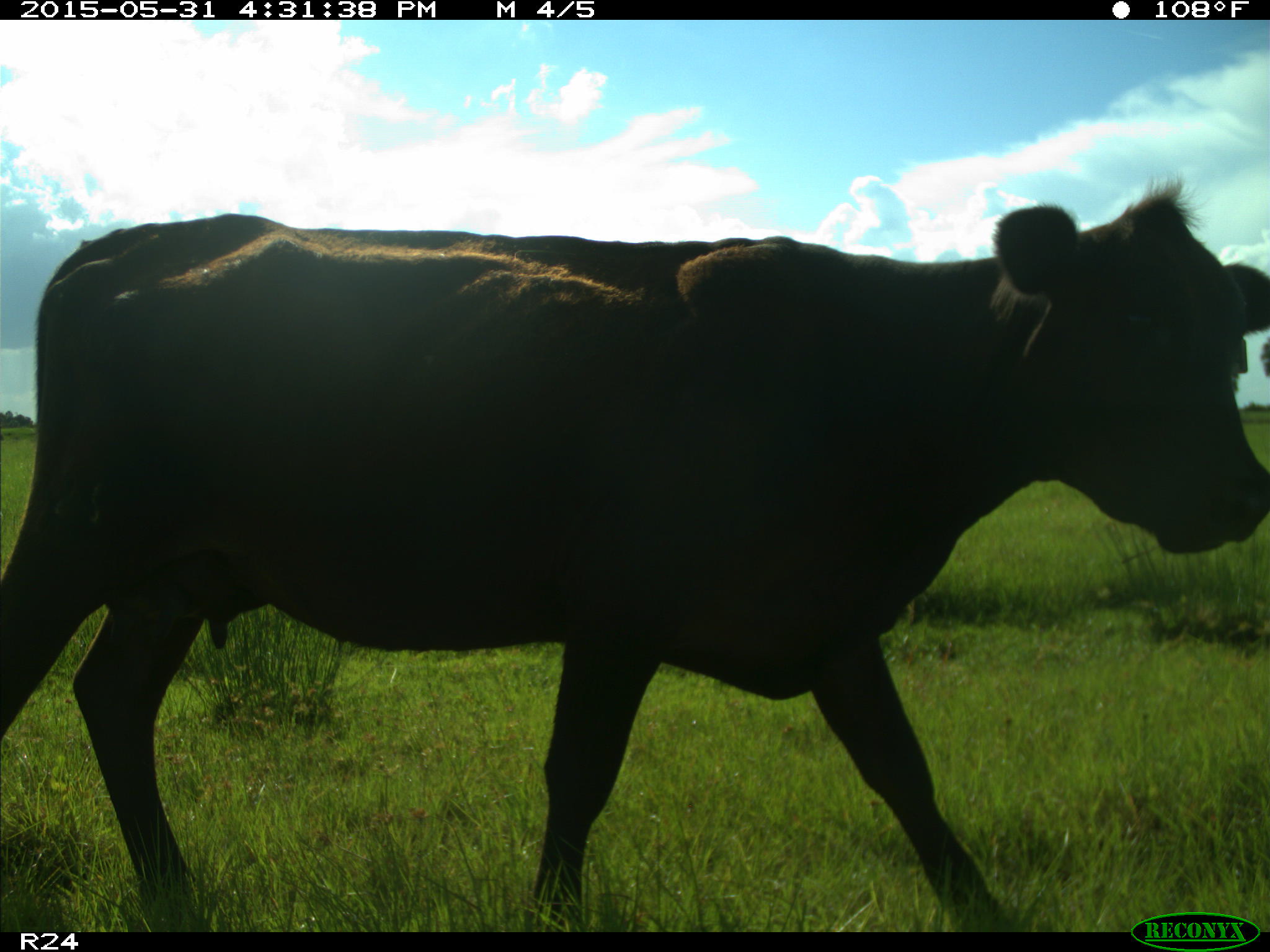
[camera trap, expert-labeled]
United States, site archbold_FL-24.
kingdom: Animalia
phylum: Chordata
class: Mammalia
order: Artiodactyla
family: Bovidae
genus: Bos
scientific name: Bos taurus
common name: domestic cow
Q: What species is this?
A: Bos taurus (domestic cow).